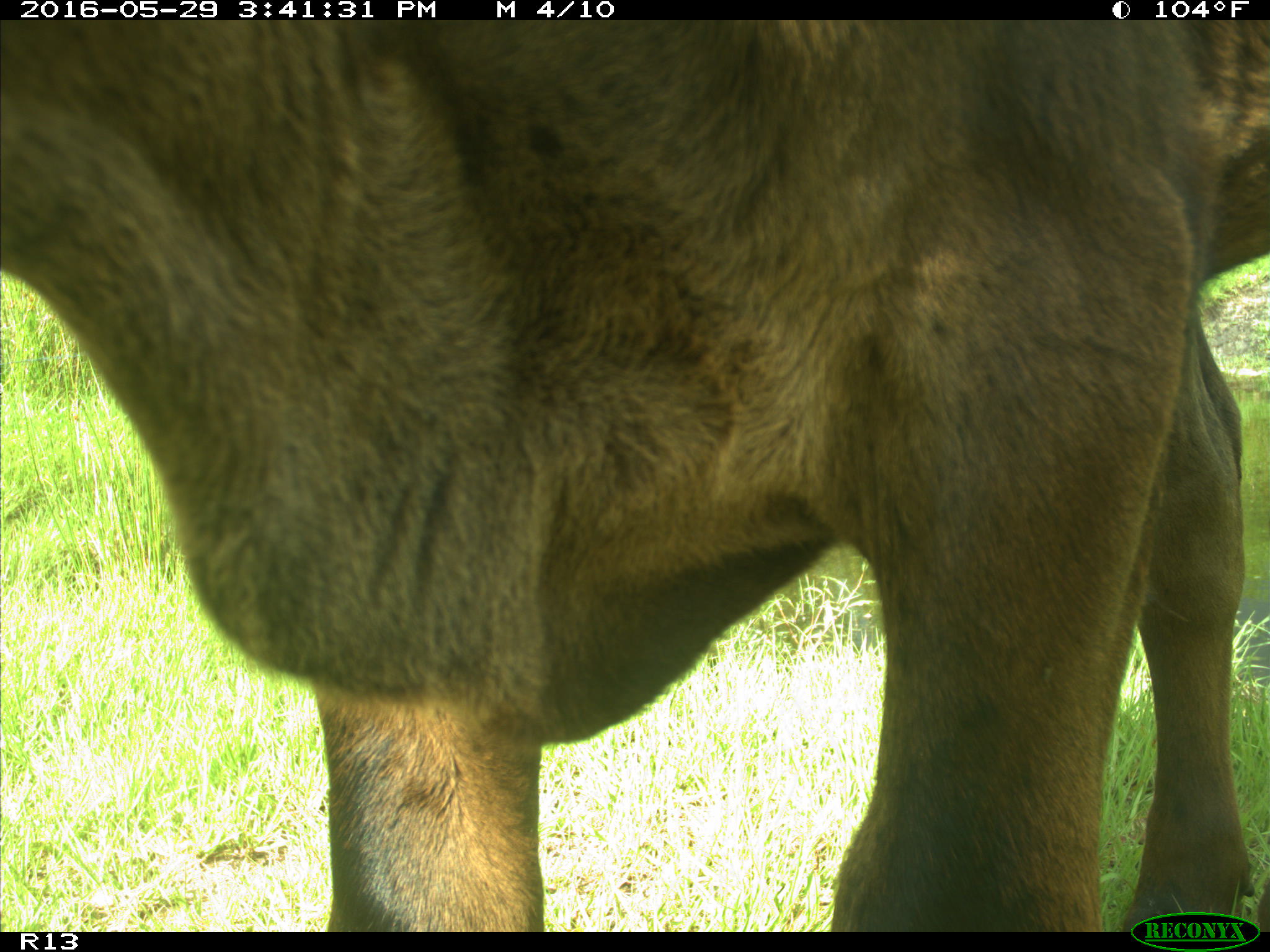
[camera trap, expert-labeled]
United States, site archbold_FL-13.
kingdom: Animalia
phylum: Chordata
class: Mammalia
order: Artiodactyla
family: Bovidae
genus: Bos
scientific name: Bos taurus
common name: domestic cow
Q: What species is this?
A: Bos taurus (domestic cow).